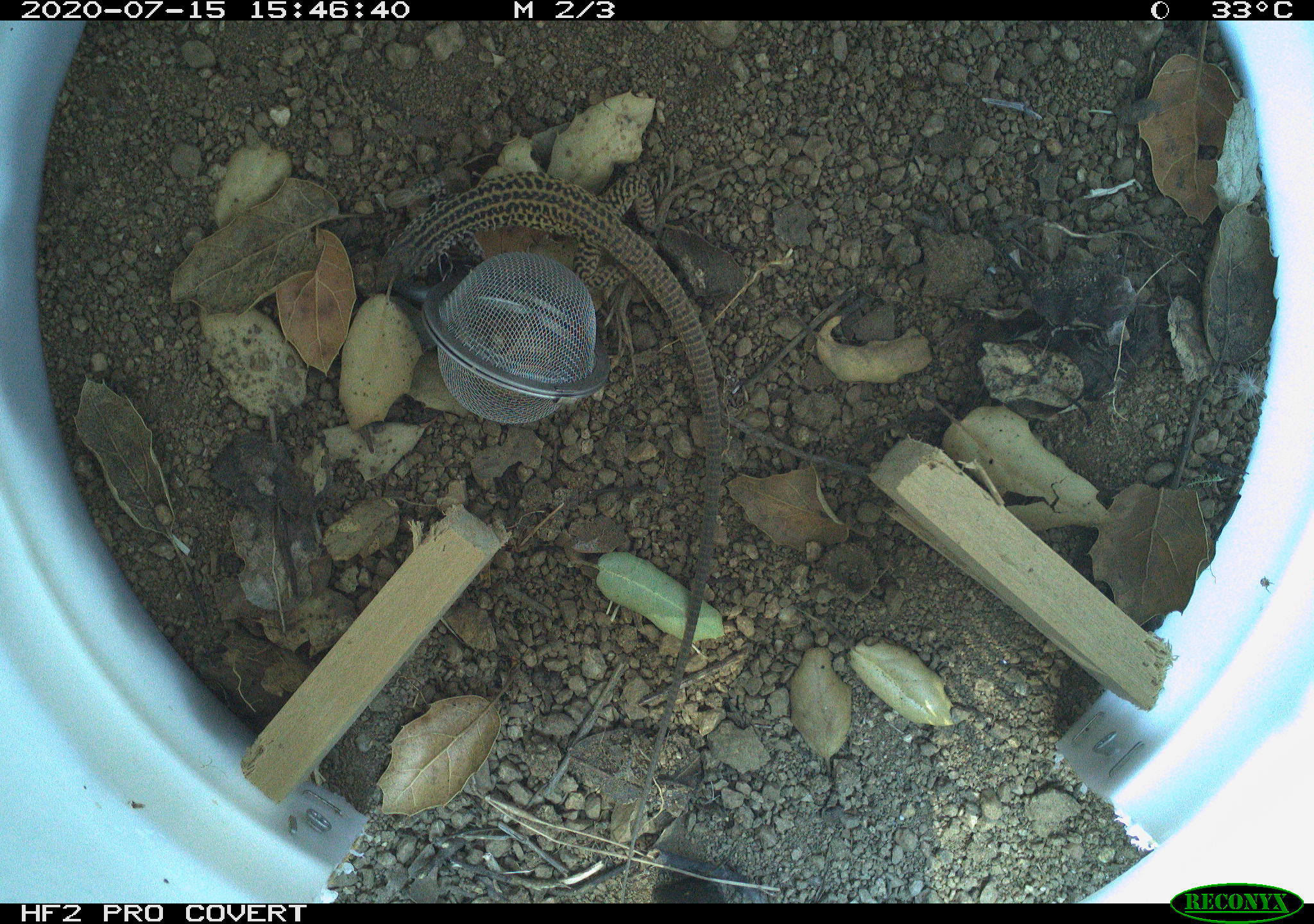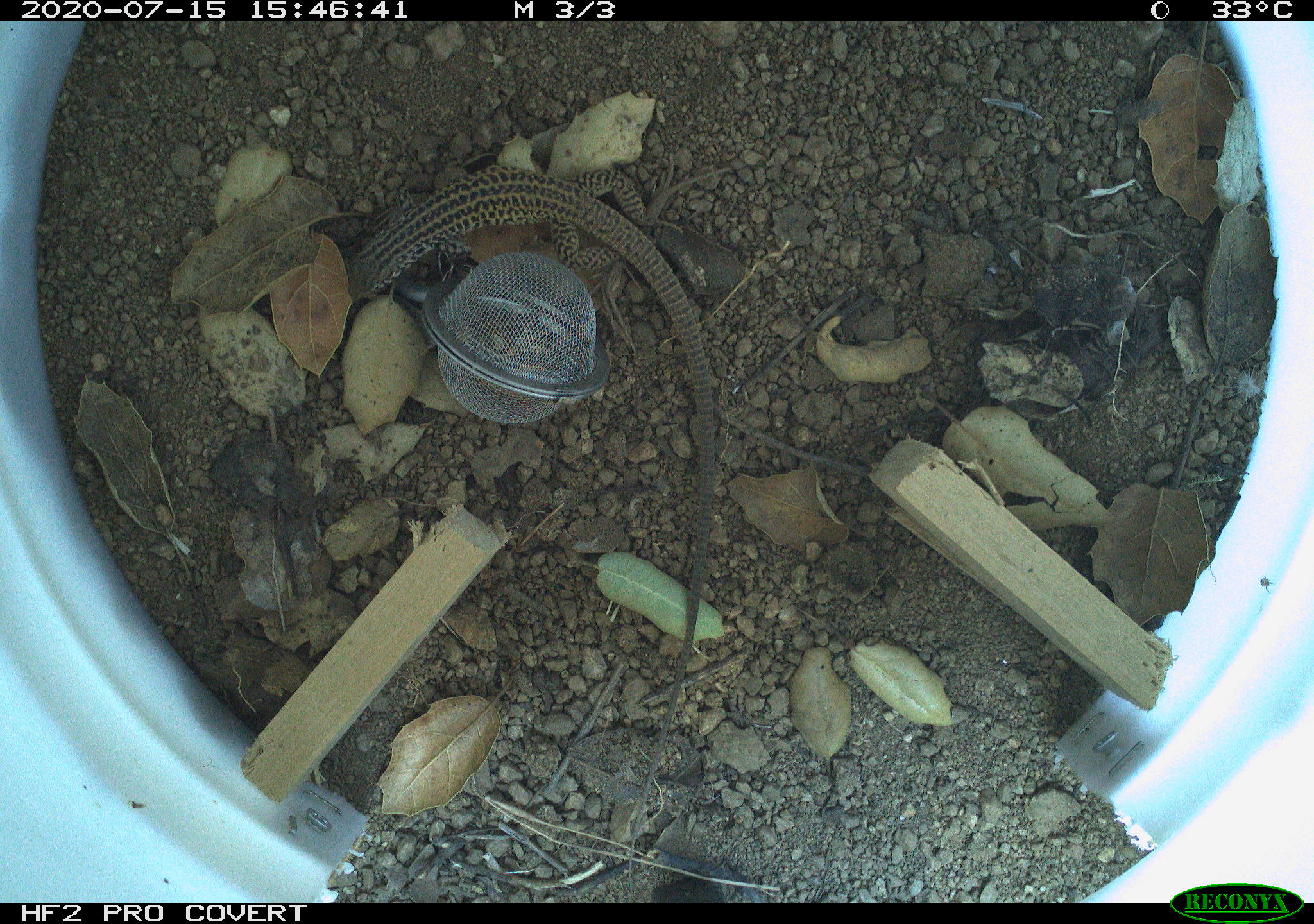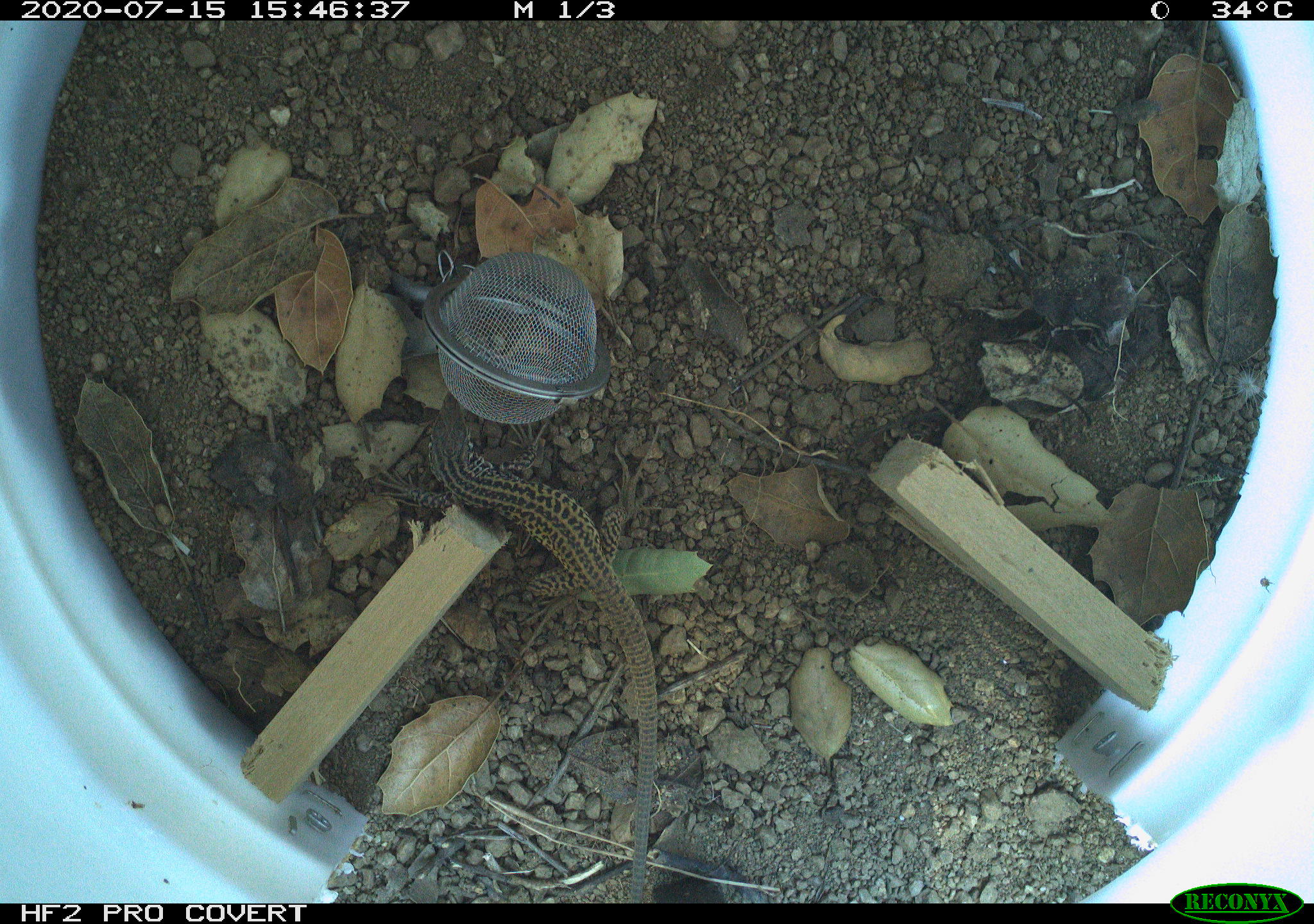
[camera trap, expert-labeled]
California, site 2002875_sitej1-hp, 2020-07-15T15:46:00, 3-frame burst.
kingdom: Animalia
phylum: Chordata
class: Reptilia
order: Squamata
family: Teiidae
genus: Aspidoscelis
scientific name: Aspidoscelis tigris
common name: western whiptail